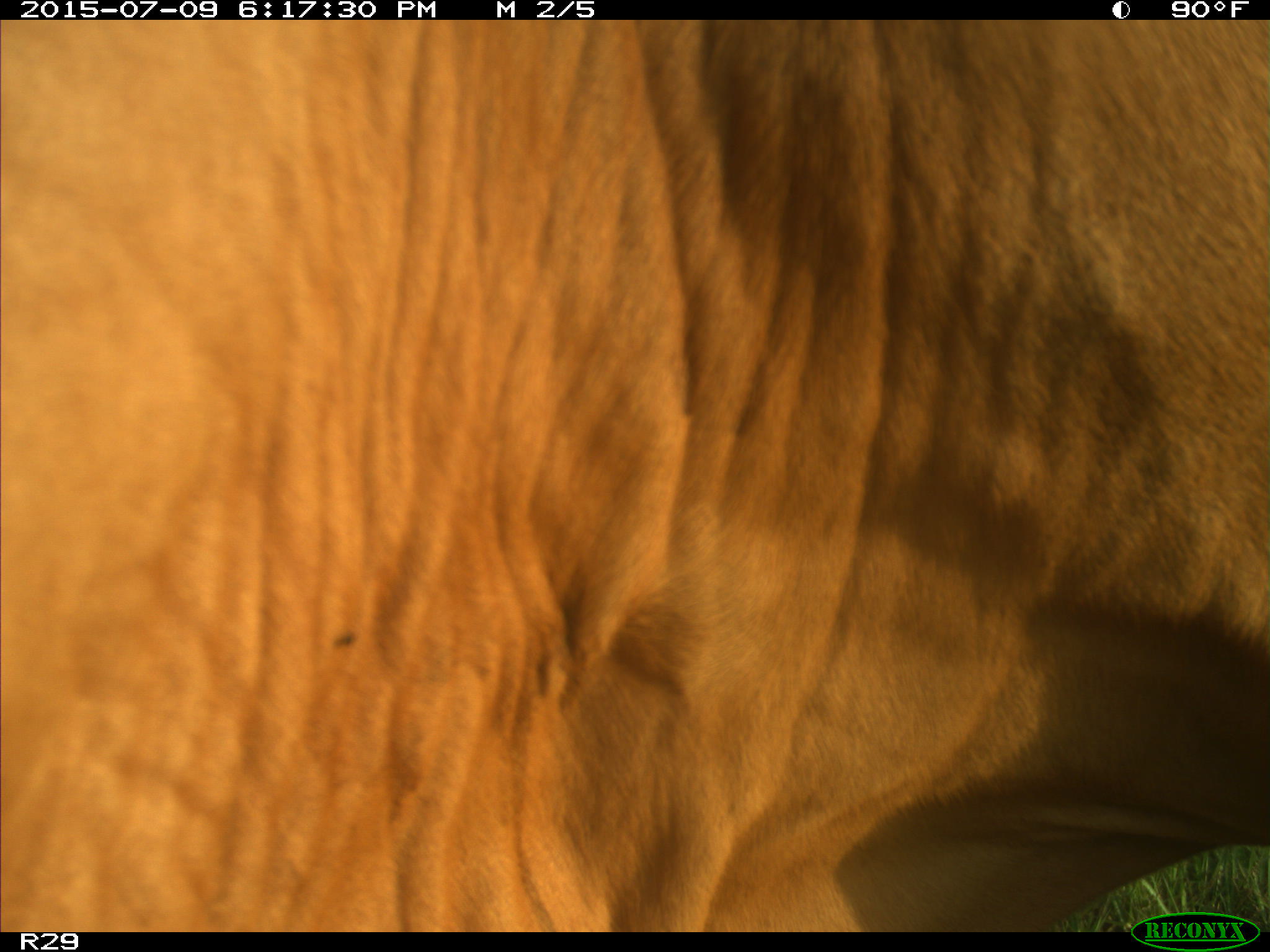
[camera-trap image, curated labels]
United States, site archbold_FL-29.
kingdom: Animalia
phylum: Chordata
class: Mammalia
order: Artiodactyla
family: Bovidae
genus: Bos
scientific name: Bos taurus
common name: domestic cow